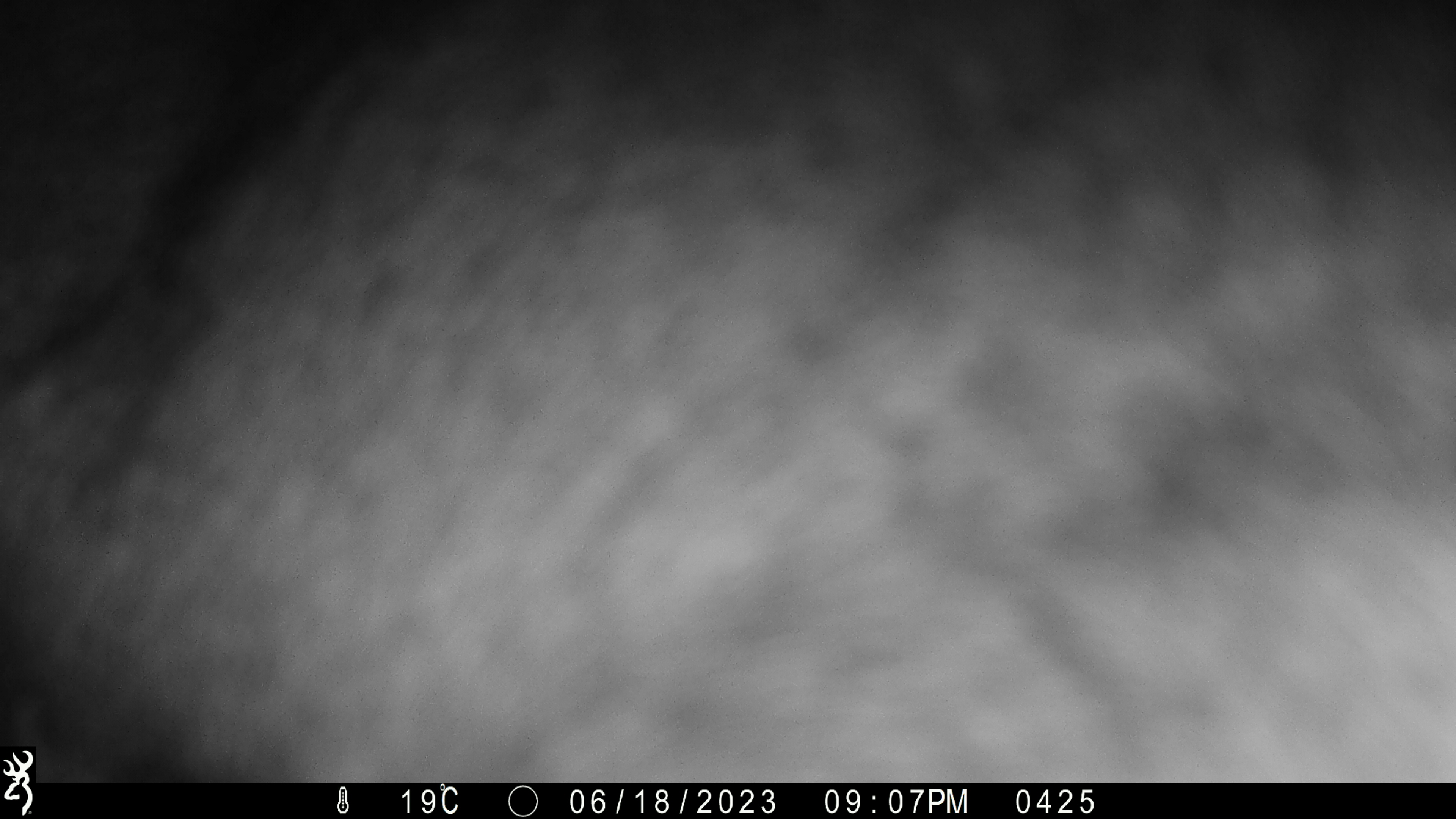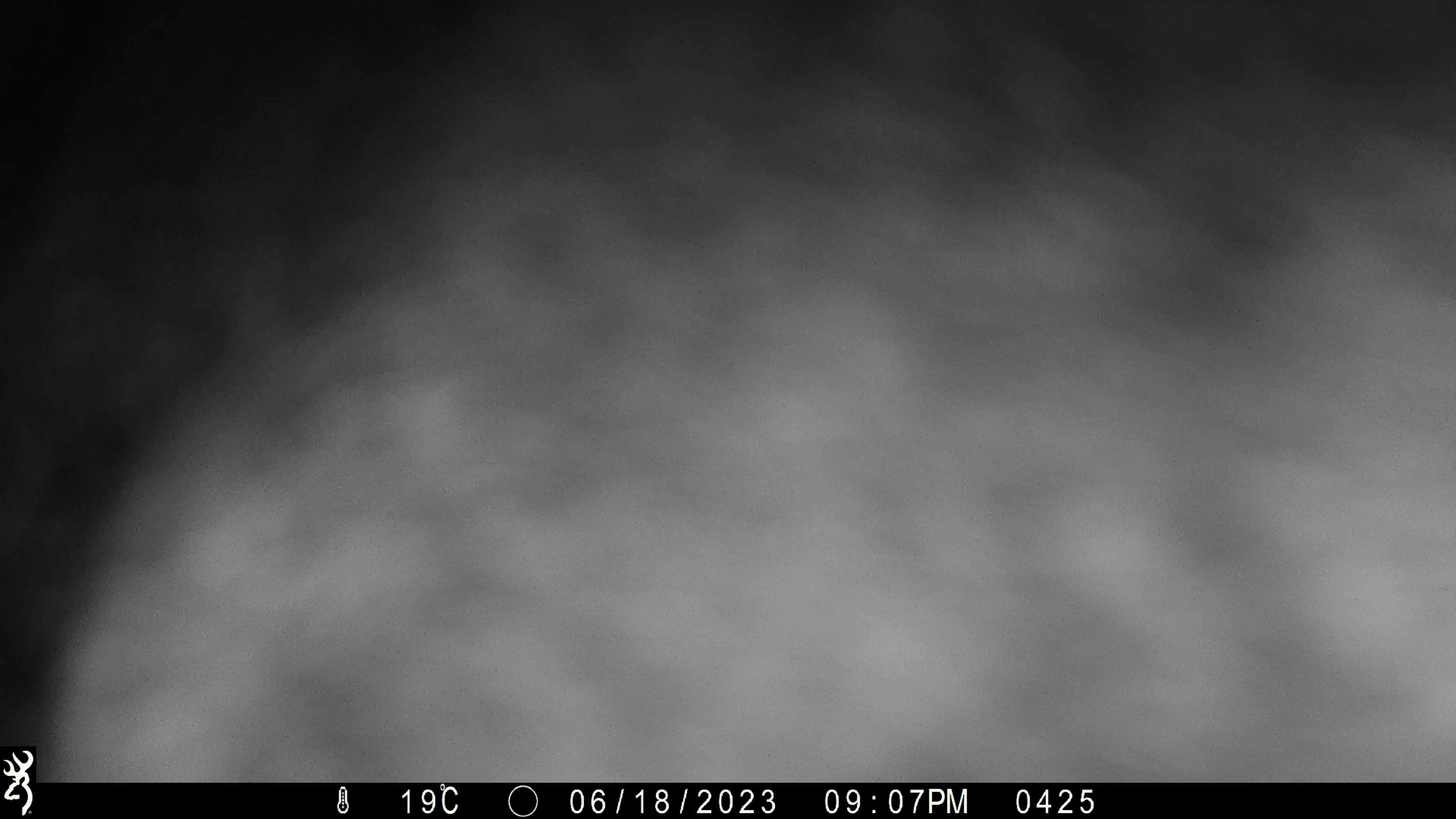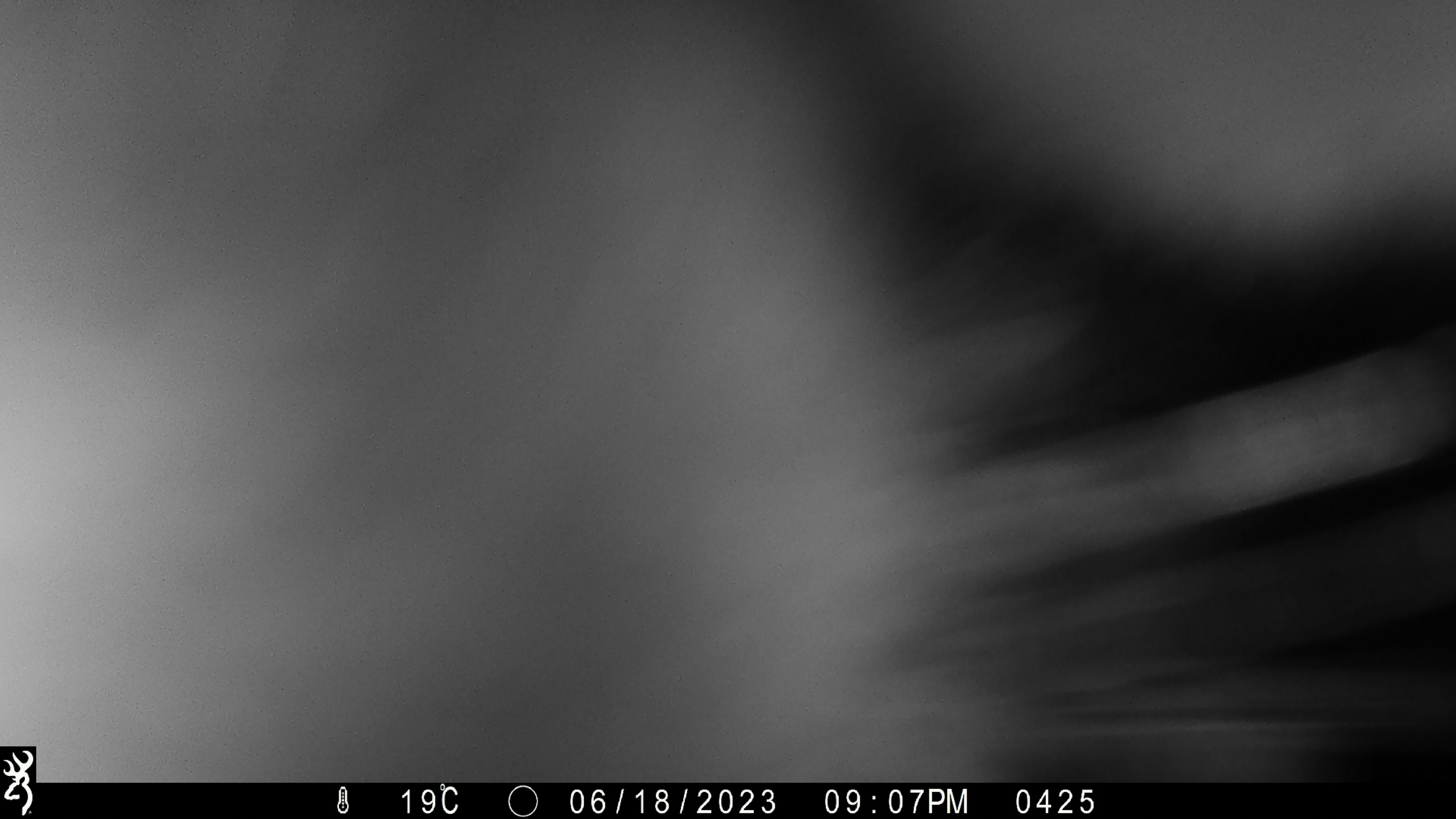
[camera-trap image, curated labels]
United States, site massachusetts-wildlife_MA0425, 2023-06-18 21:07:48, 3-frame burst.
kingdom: Animalia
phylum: Chordata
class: Mammalia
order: Artiodactyla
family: Cervidae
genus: Alces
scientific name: Alces alces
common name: moose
Moose (Alces alces).